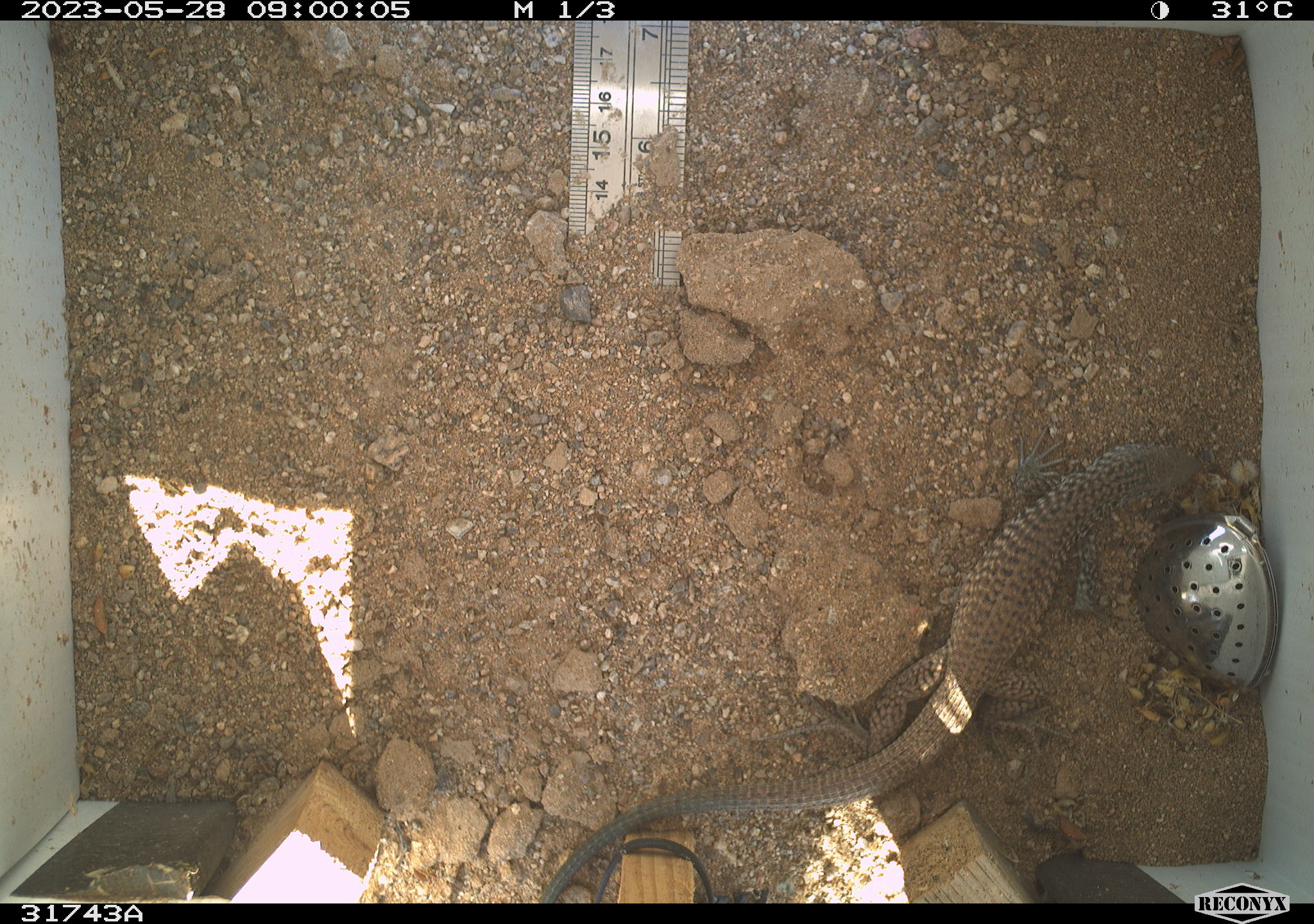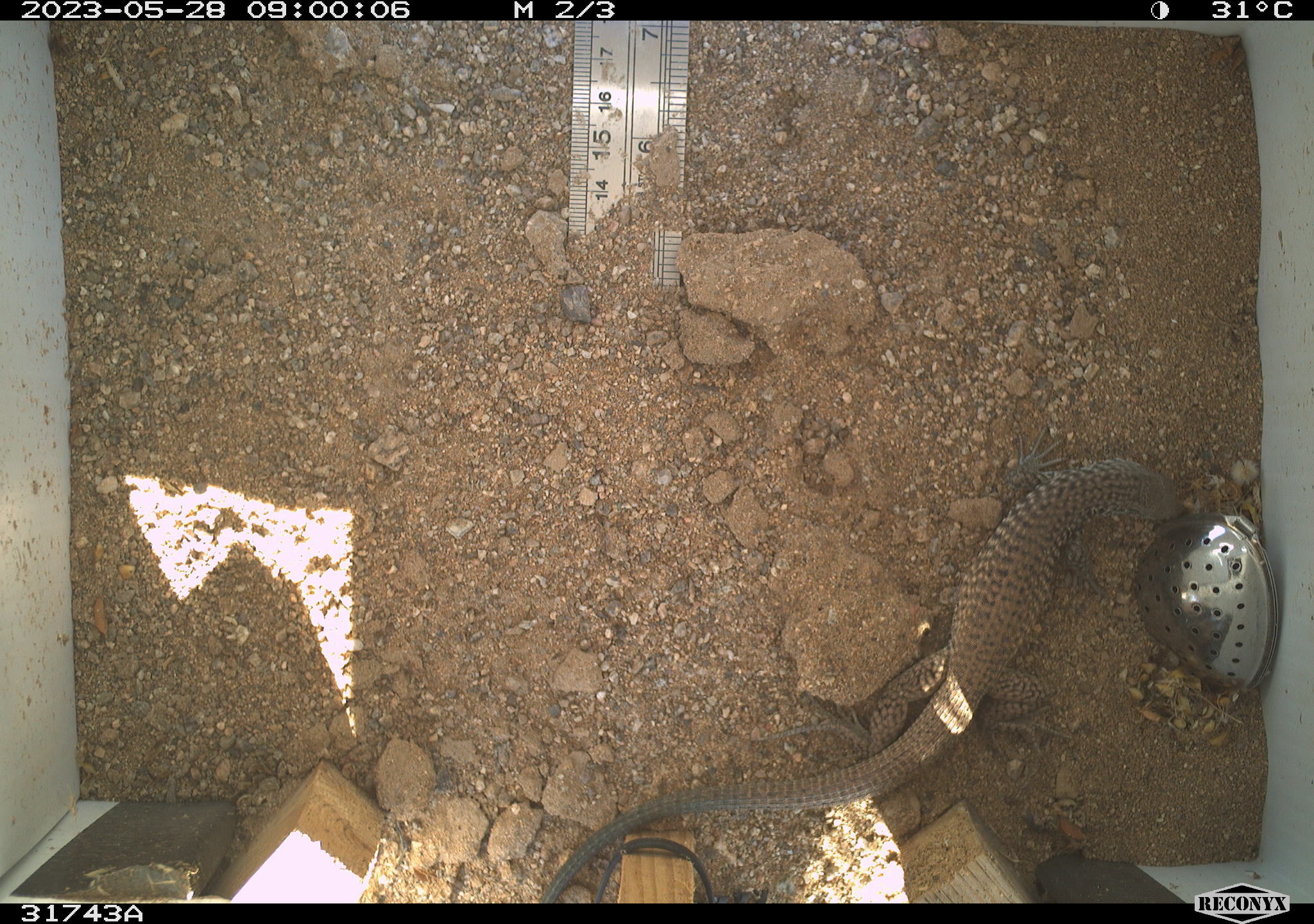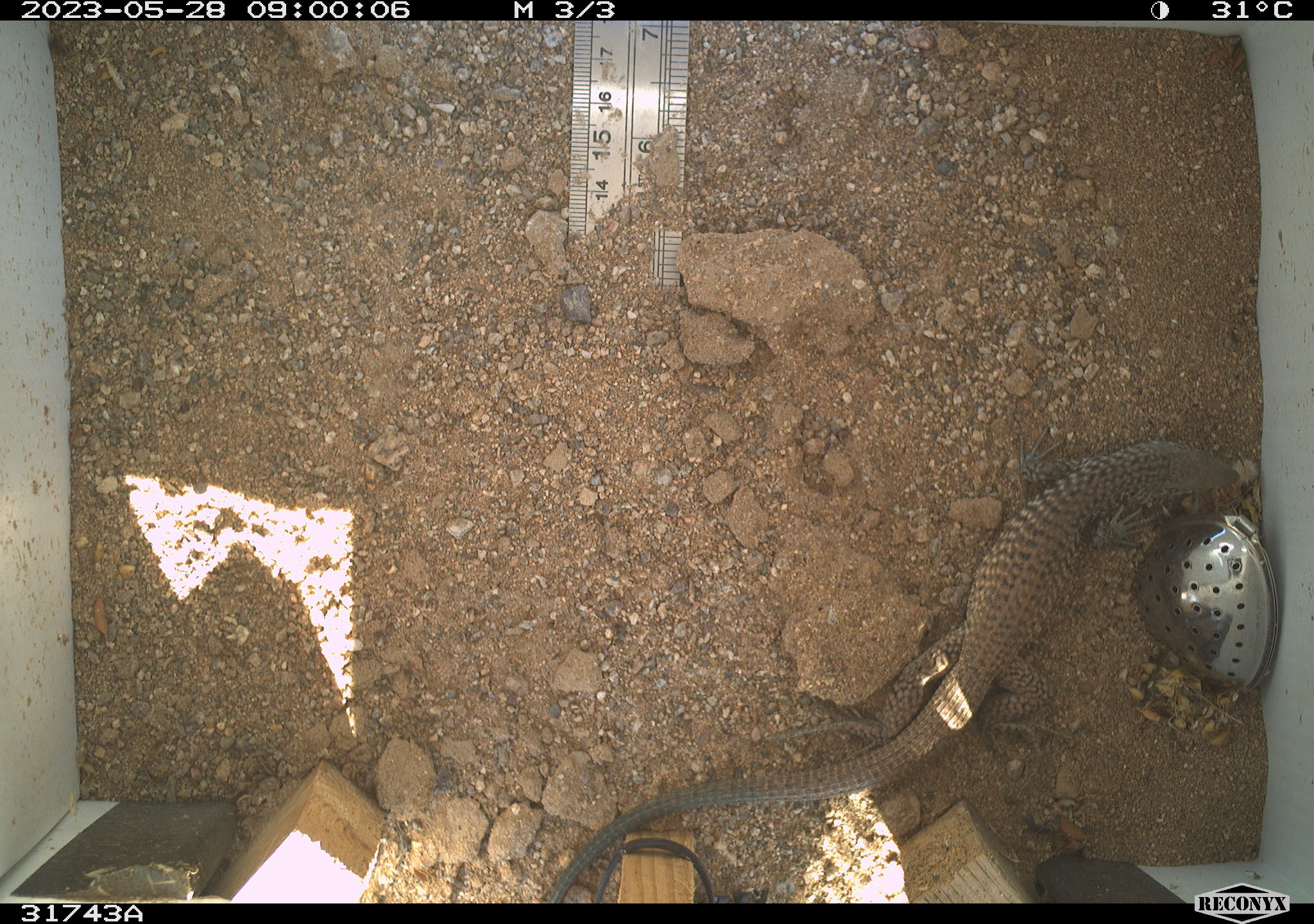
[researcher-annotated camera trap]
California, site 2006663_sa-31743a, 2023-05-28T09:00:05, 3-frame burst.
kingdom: Animalia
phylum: Chordata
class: Reptilia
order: Squamata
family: Teiidae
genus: Aspidoscelis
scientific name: Aspidoscelis tigris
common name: western whiptail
Western whiptail (Aspidoscelis tigris).